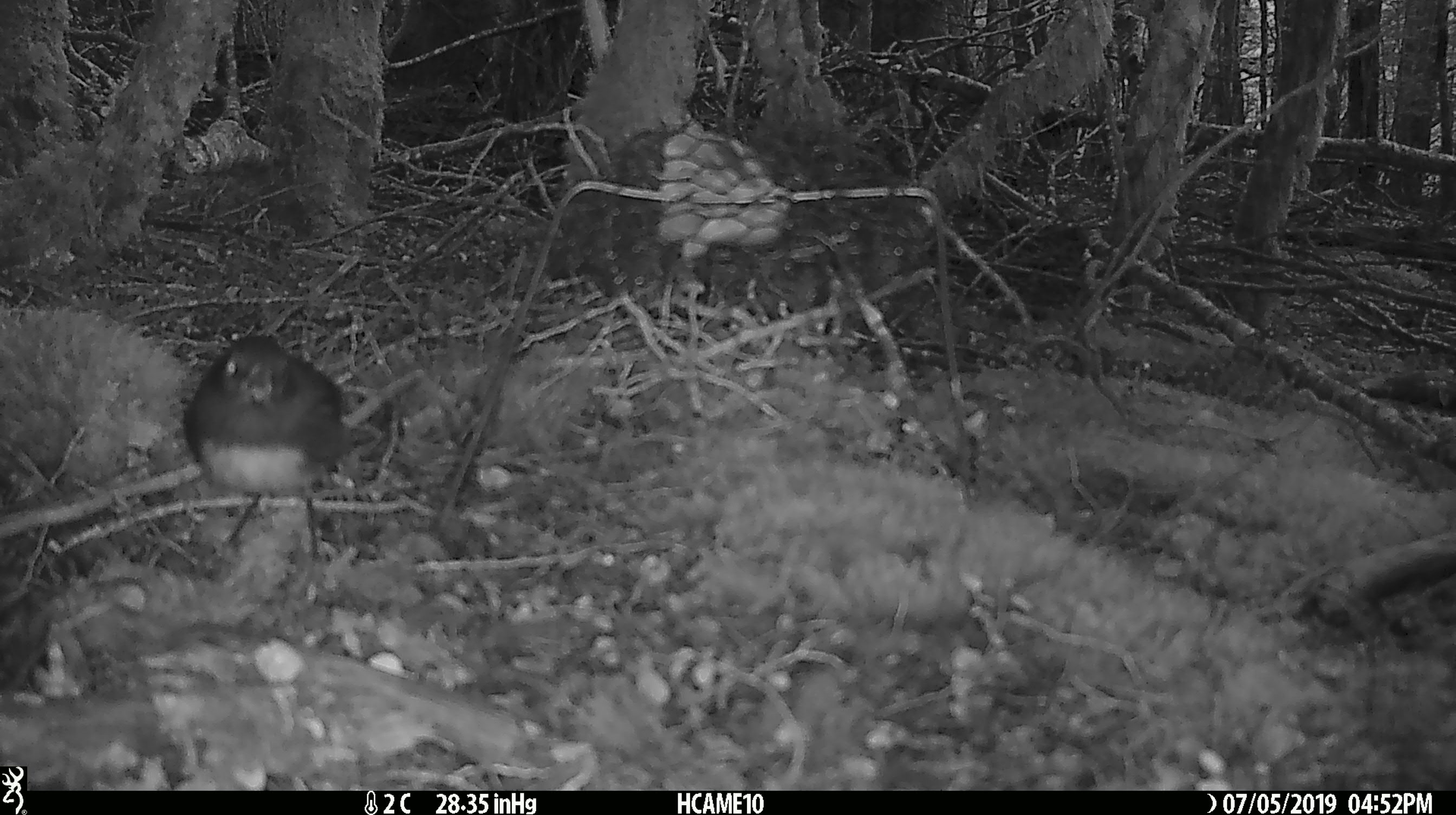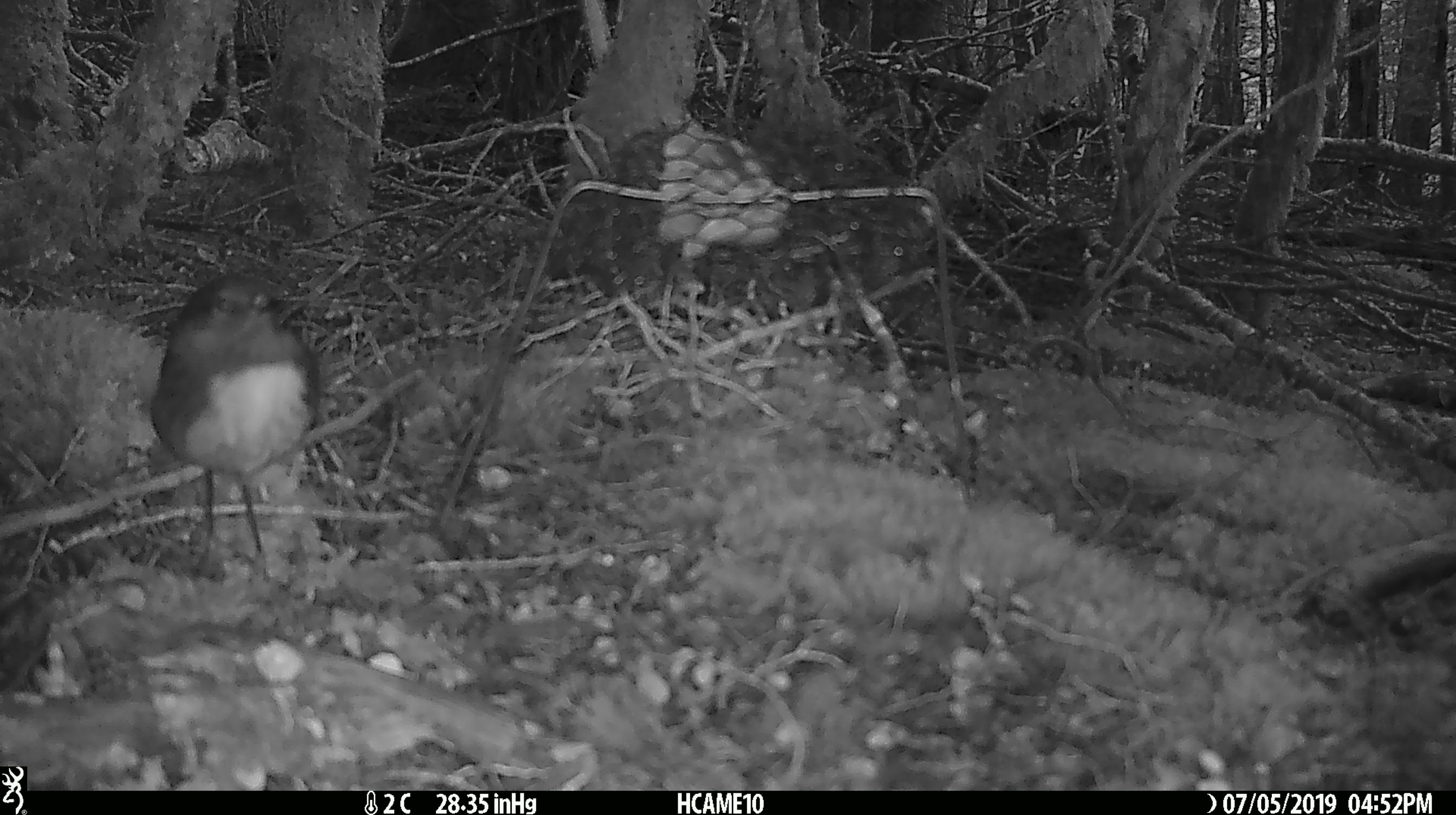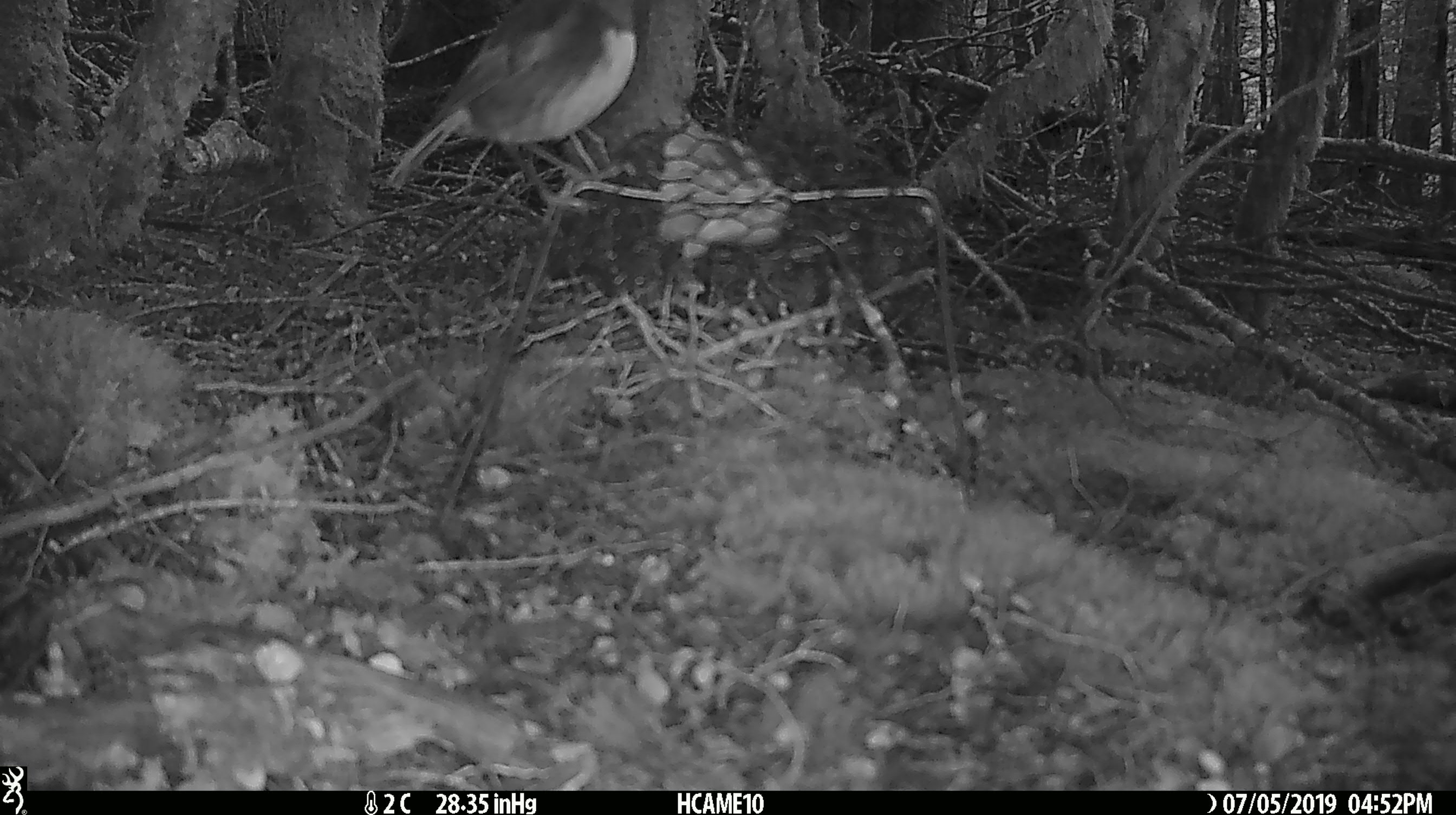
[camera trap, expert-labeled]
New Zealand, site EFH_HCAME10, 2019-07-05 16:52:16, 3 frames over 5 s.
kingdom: Animalia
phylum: Chordata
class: Aves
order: Passeriformes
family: Petroicidae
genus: Petroica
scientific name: Petroica australis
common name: new zealand robin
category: robin